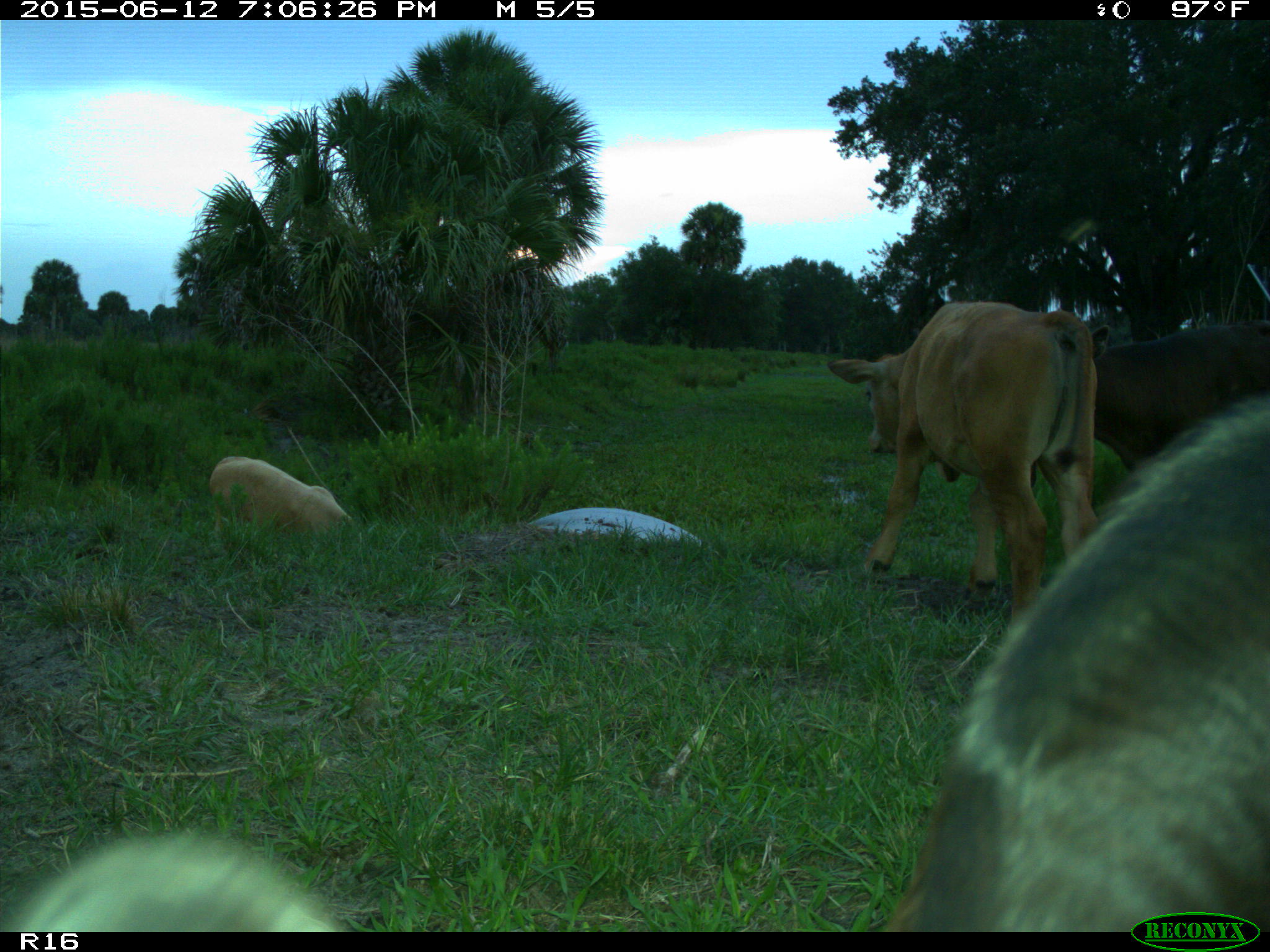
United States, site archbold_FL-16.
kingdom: Animalia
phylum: Chordata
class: Mammalia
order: Artiodactyla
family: Bovidae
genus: Bos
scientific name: Bos taurus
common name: domestic cow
Bos taurus (domestic cow).